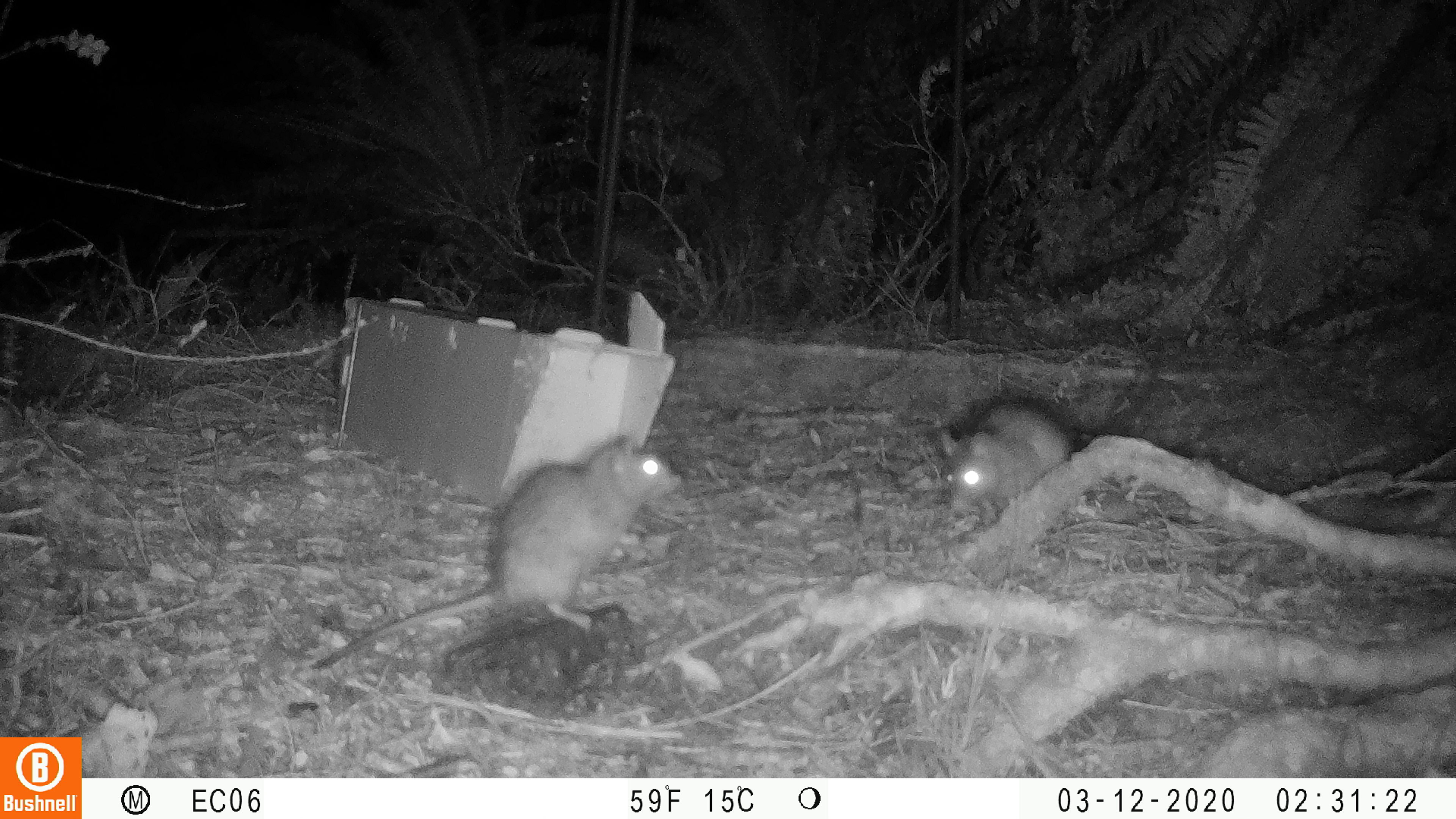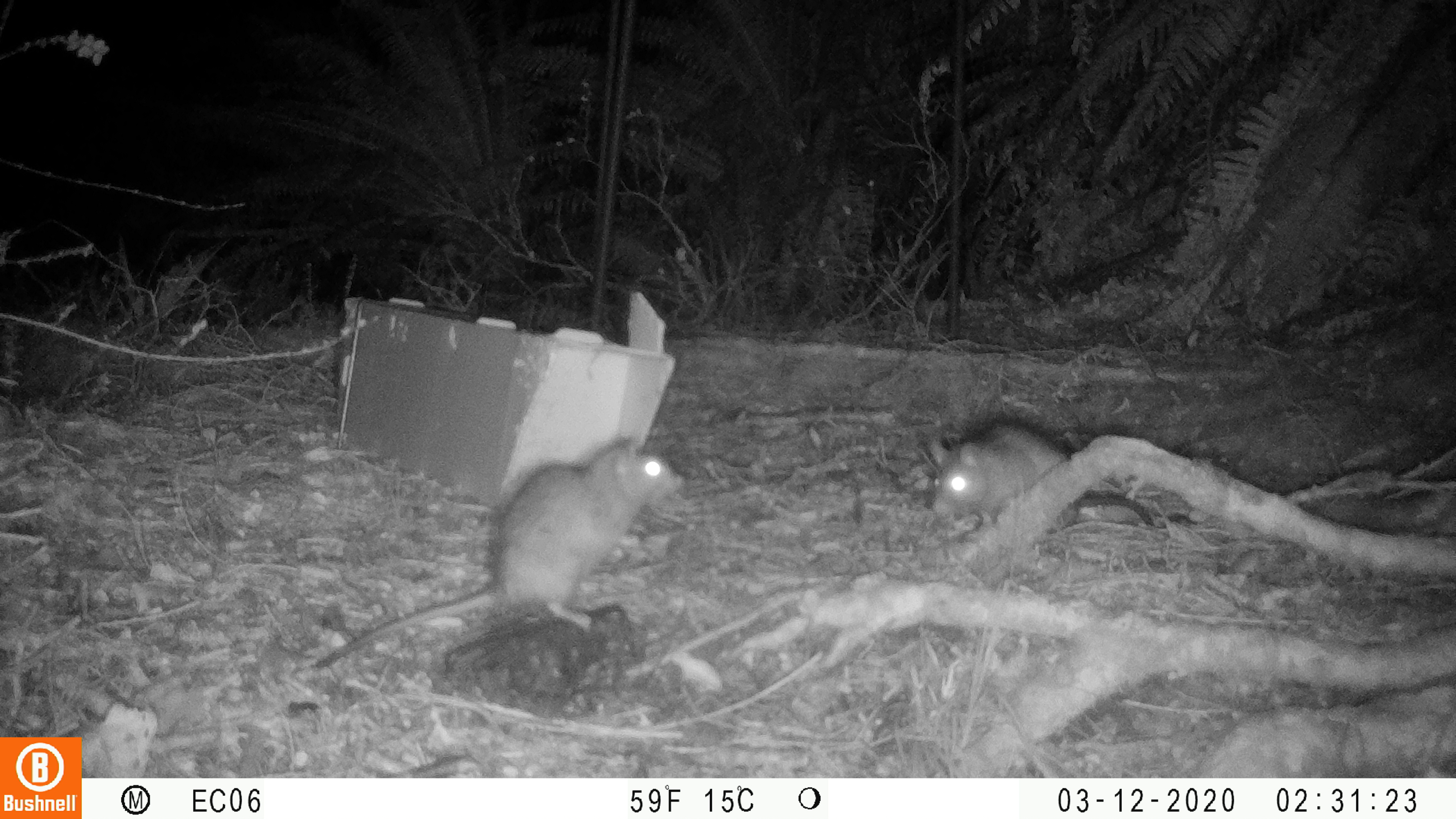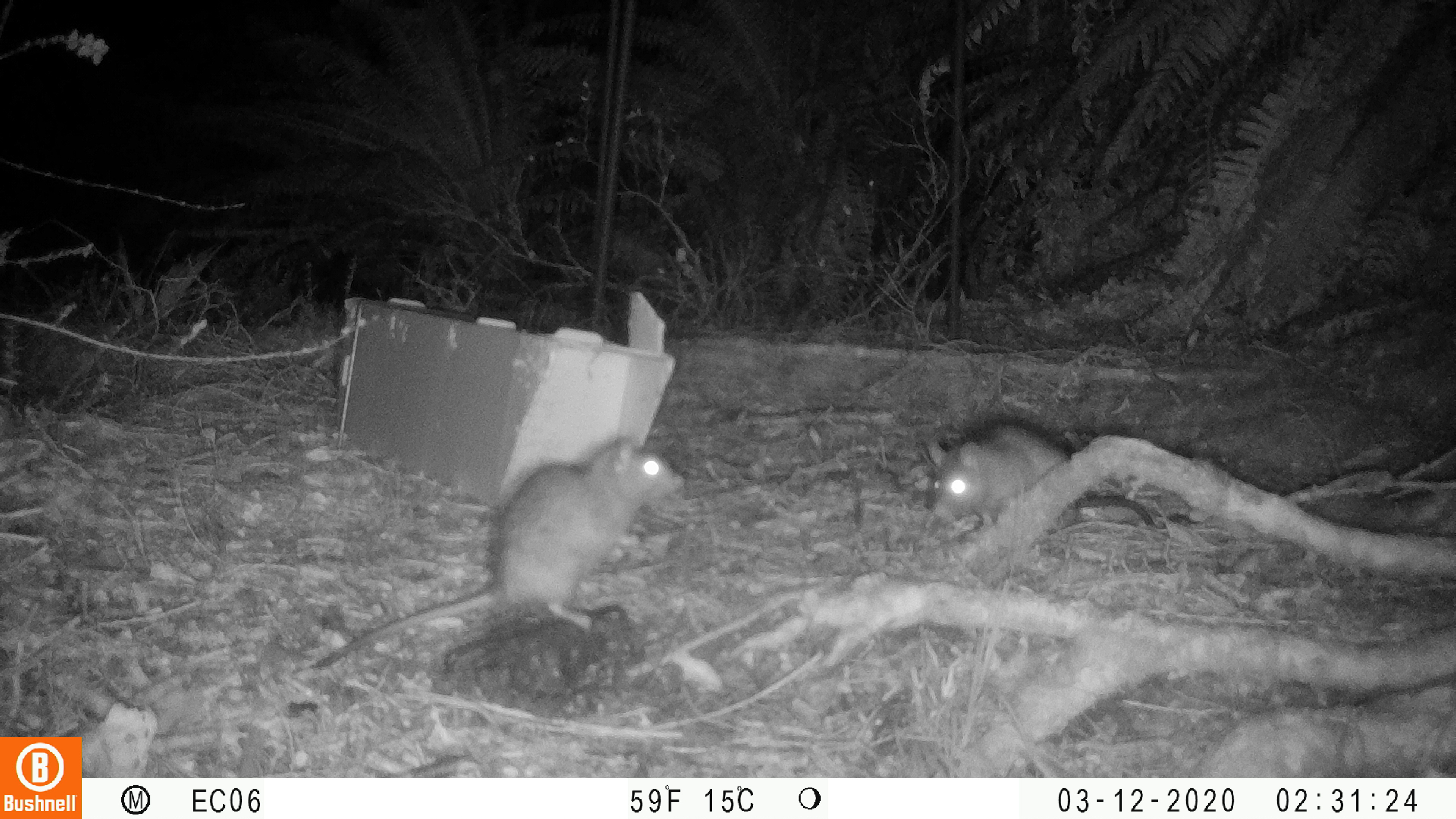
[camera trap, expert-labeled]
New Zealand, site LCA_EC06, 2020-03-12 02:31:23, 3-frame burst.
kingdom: Animalia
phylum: Chordata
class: Mammalia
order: Rodentia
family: Muridae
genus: Rattus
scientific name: Rattus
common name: rat